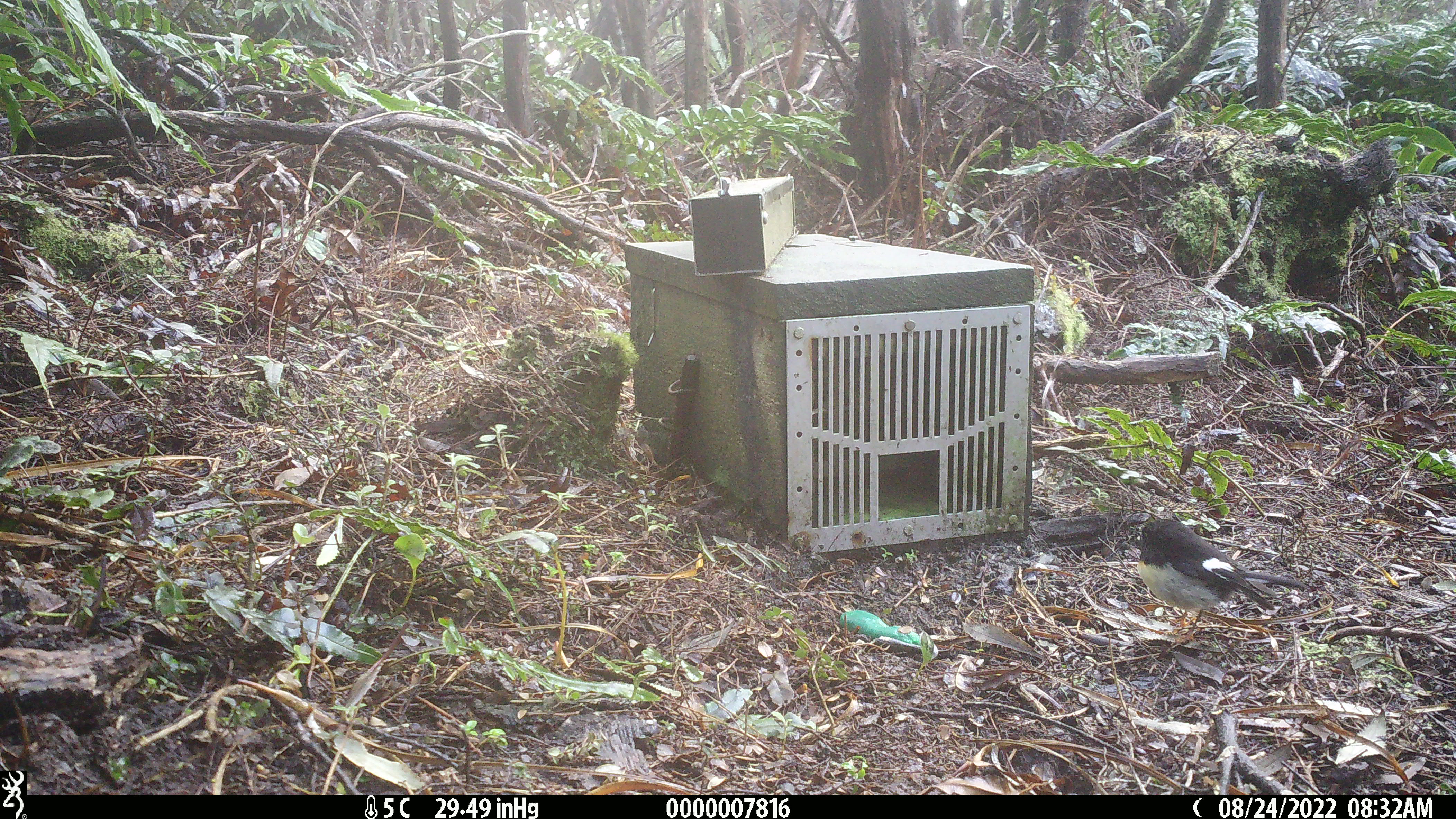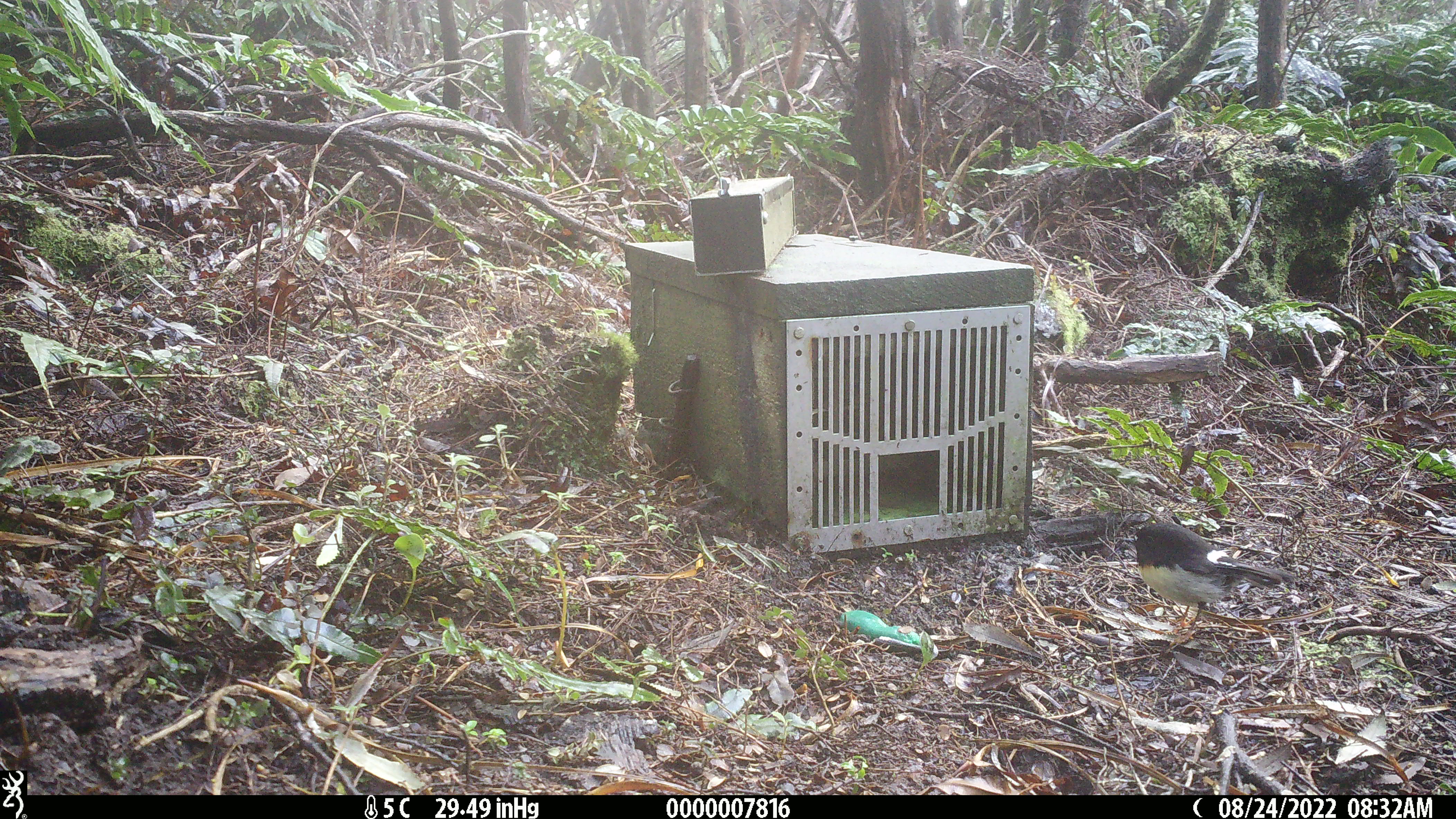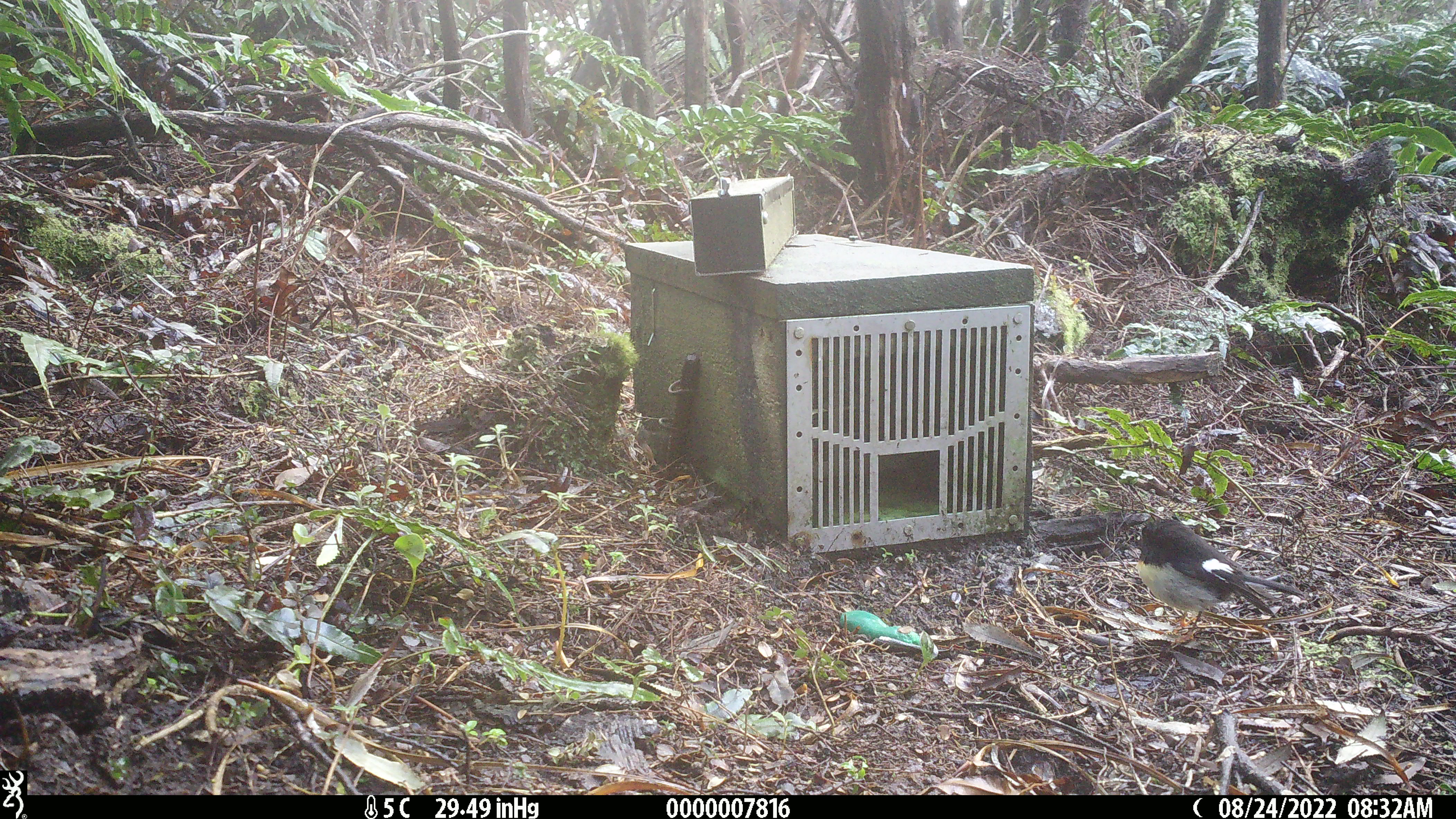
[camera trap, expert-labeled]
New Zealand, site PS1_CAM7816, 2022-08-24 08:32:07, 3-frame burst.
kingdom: Animalia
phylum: Chordata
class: Aves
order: Passeriformes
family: Petroicidae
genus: Petroica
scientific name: Petroica macrocephala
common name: tomtit